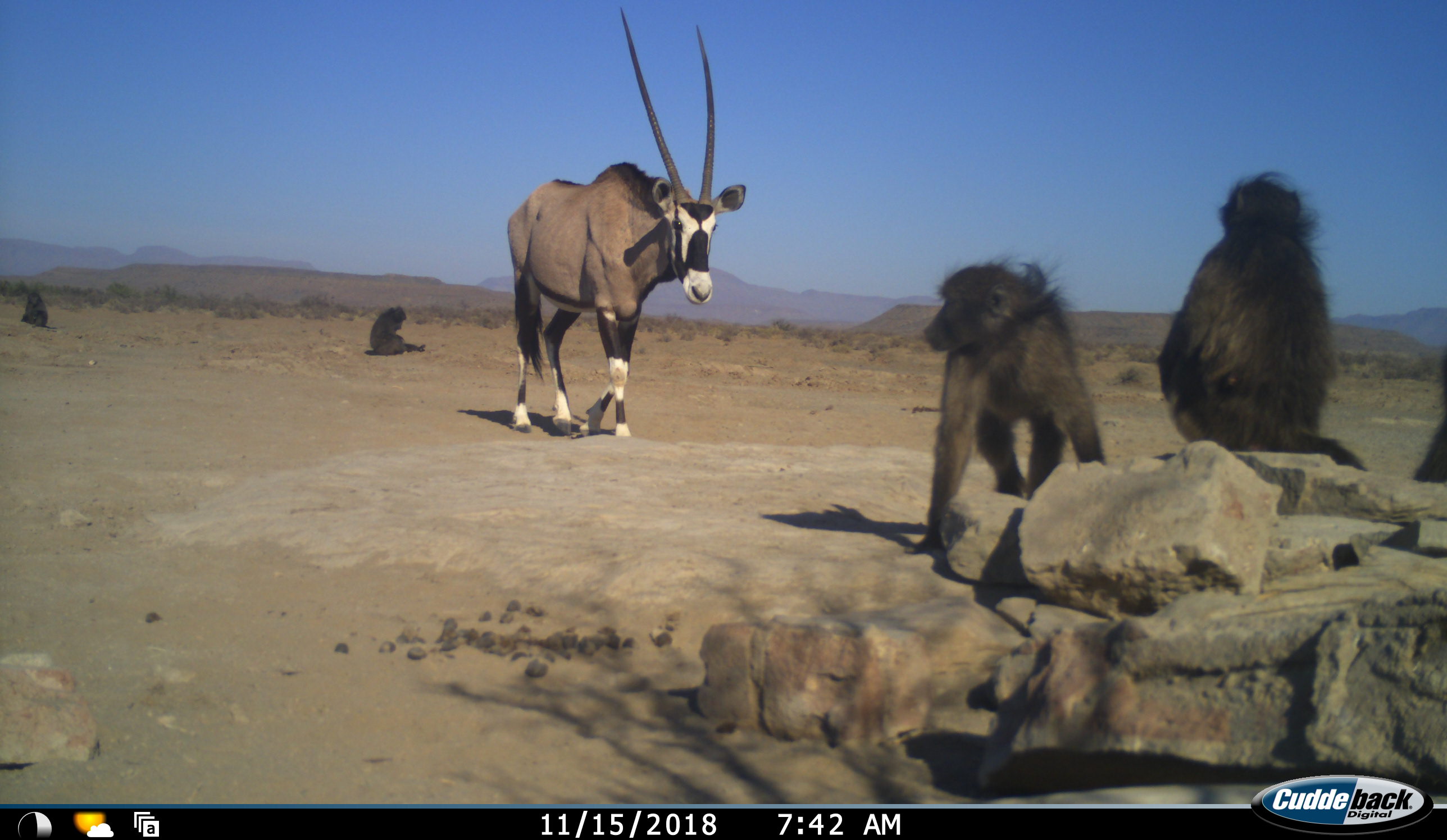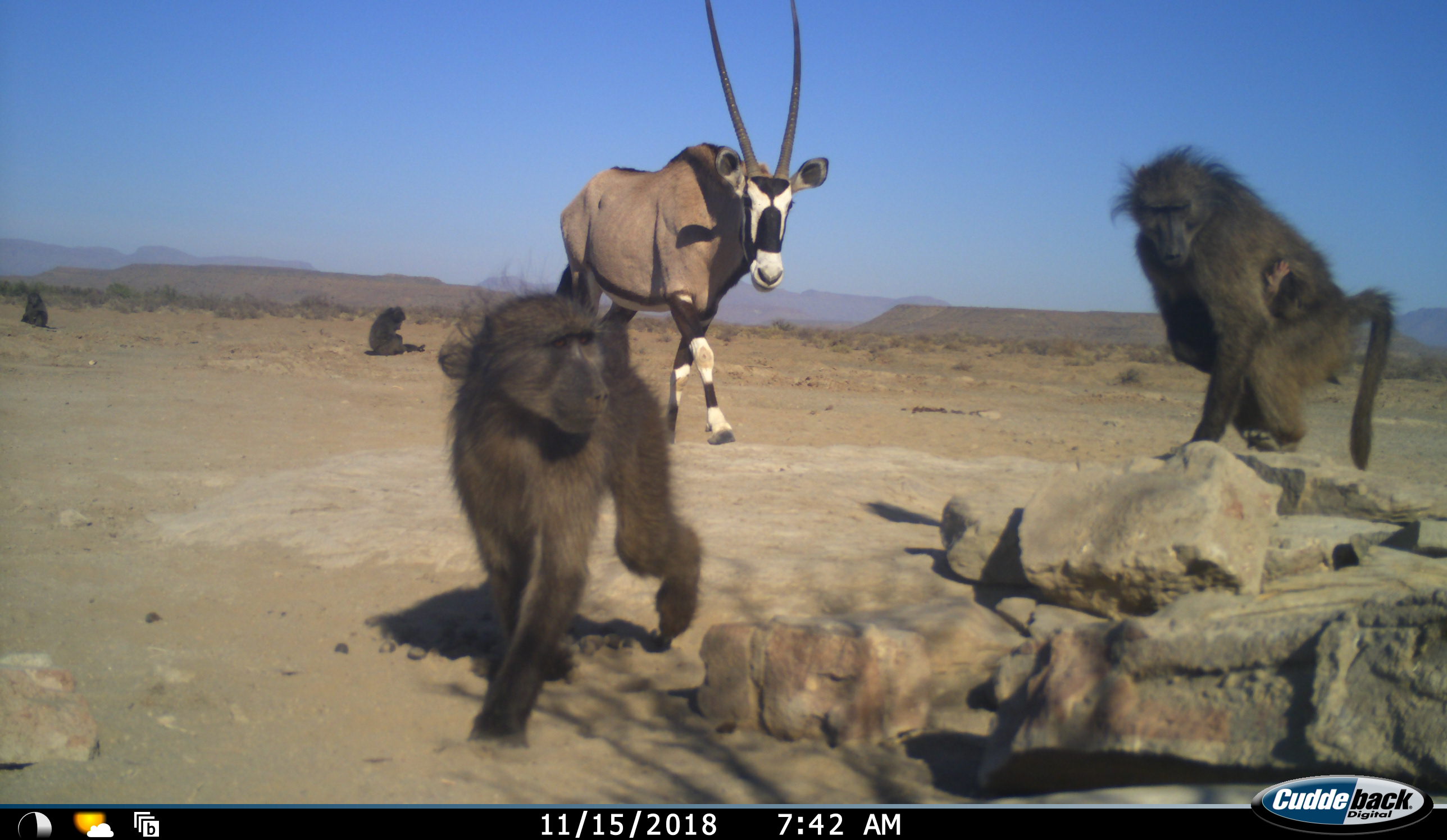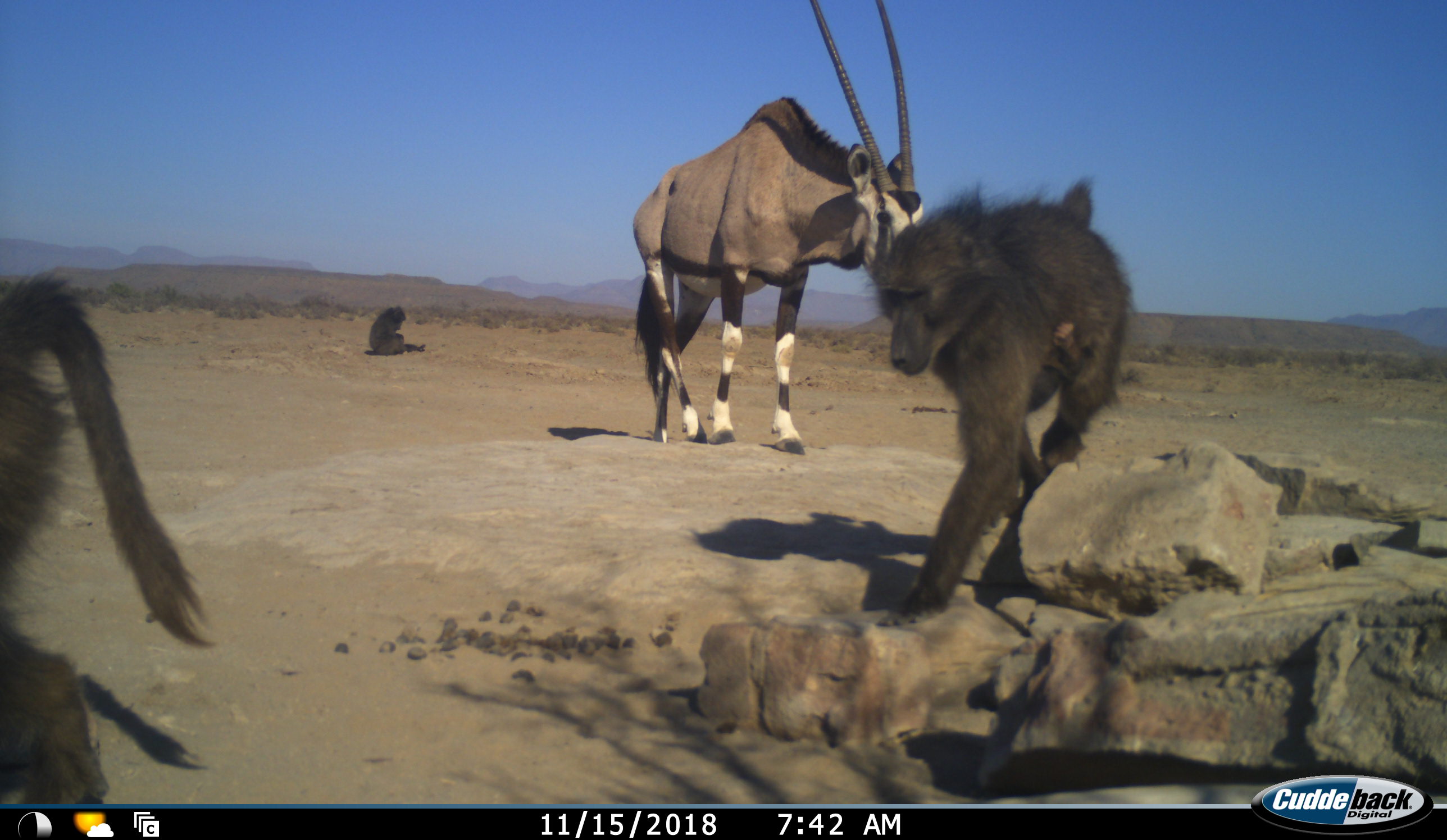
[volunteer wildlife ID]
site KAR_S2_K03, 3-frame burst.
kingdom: Animalia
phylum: Chordata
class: Mammalia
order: Primates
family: Cercopithecidae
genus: Papio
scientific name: Papio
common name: baboon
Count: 6.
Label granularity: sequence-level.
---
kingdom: Animalia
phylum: Chordata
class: Mammalia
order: Artiodactyla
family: Bovidae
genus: Oryx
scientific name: Oryx gazella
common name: gemsbok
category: oryx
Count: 1.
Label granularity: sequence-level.